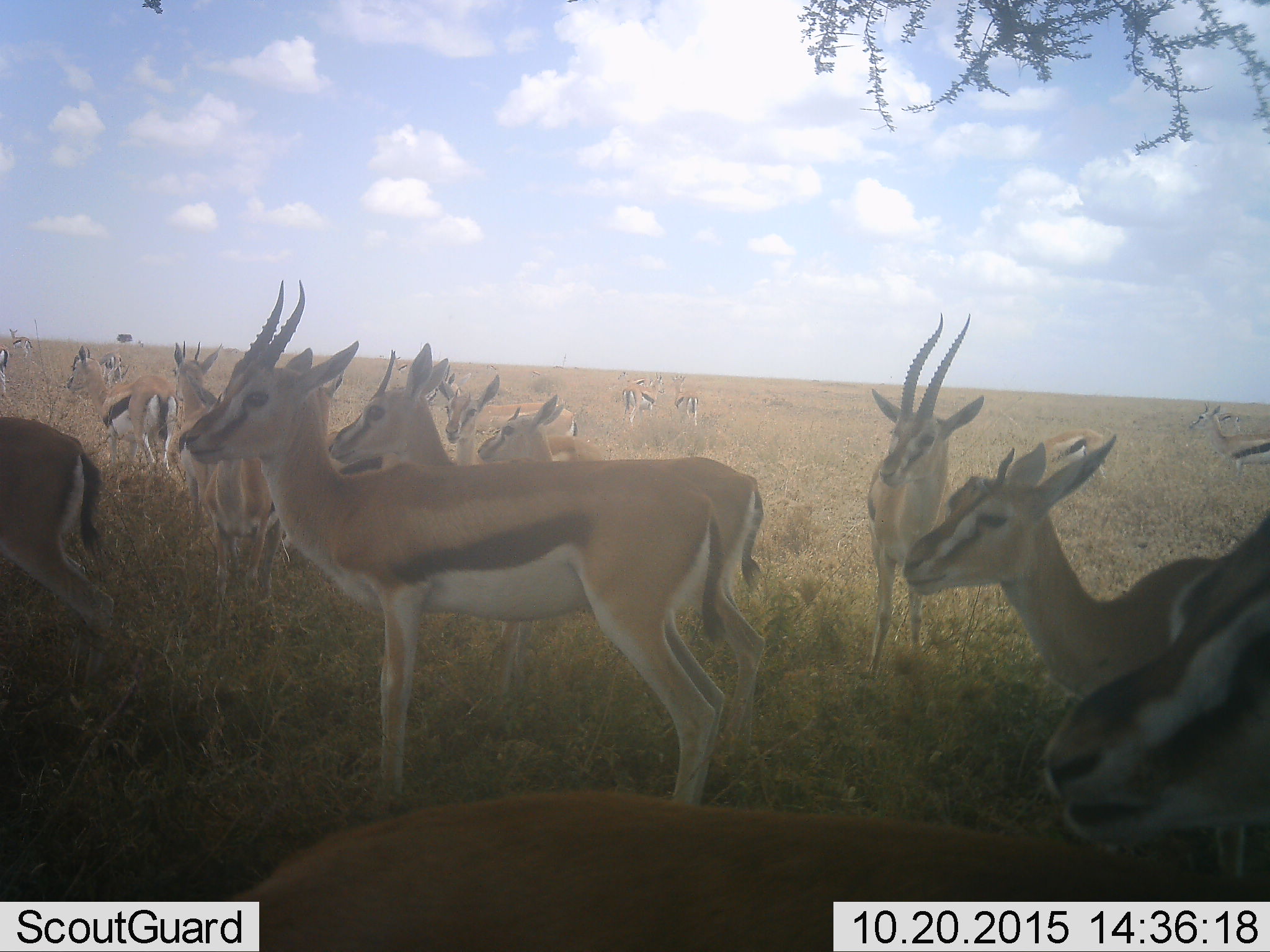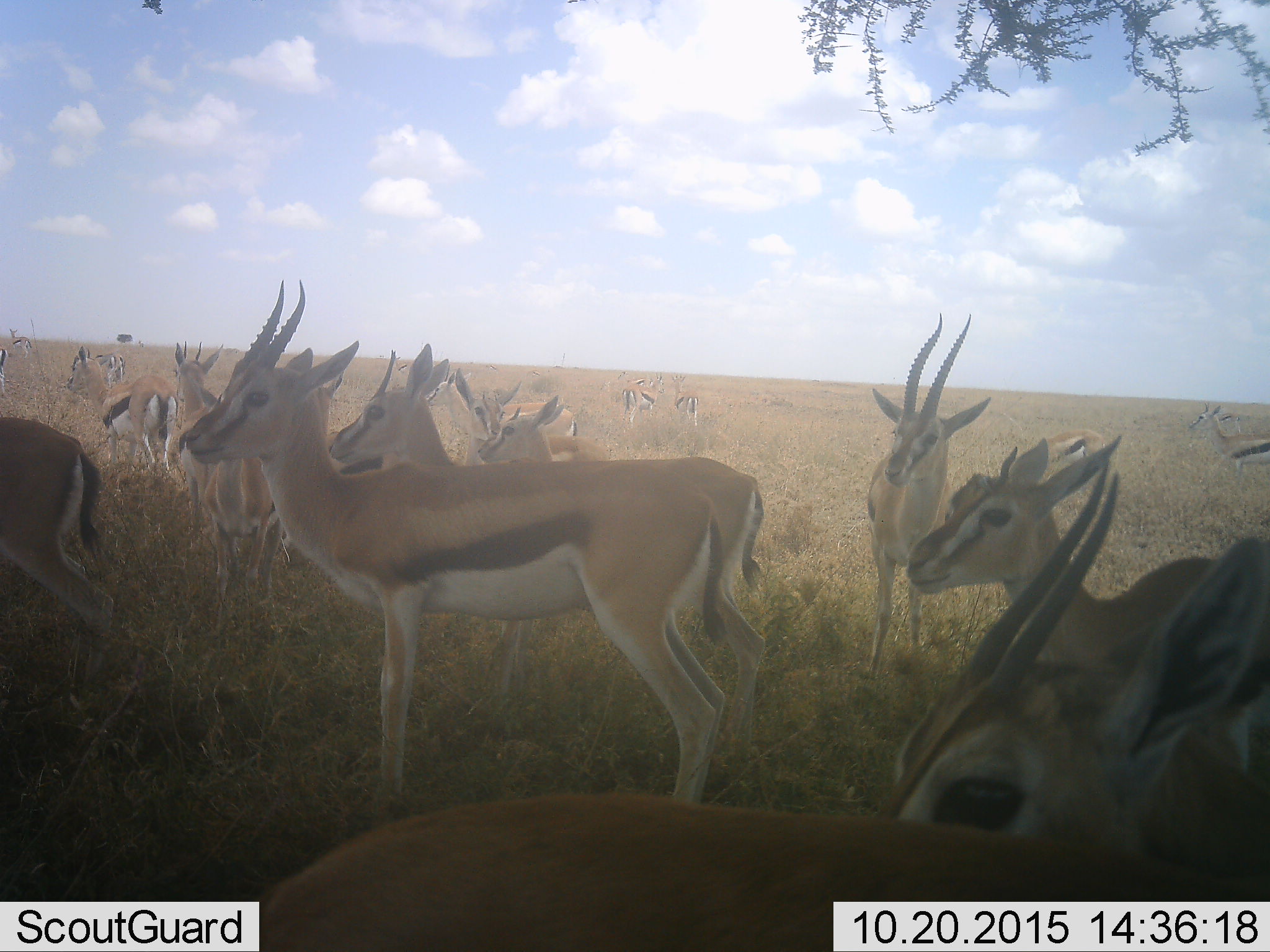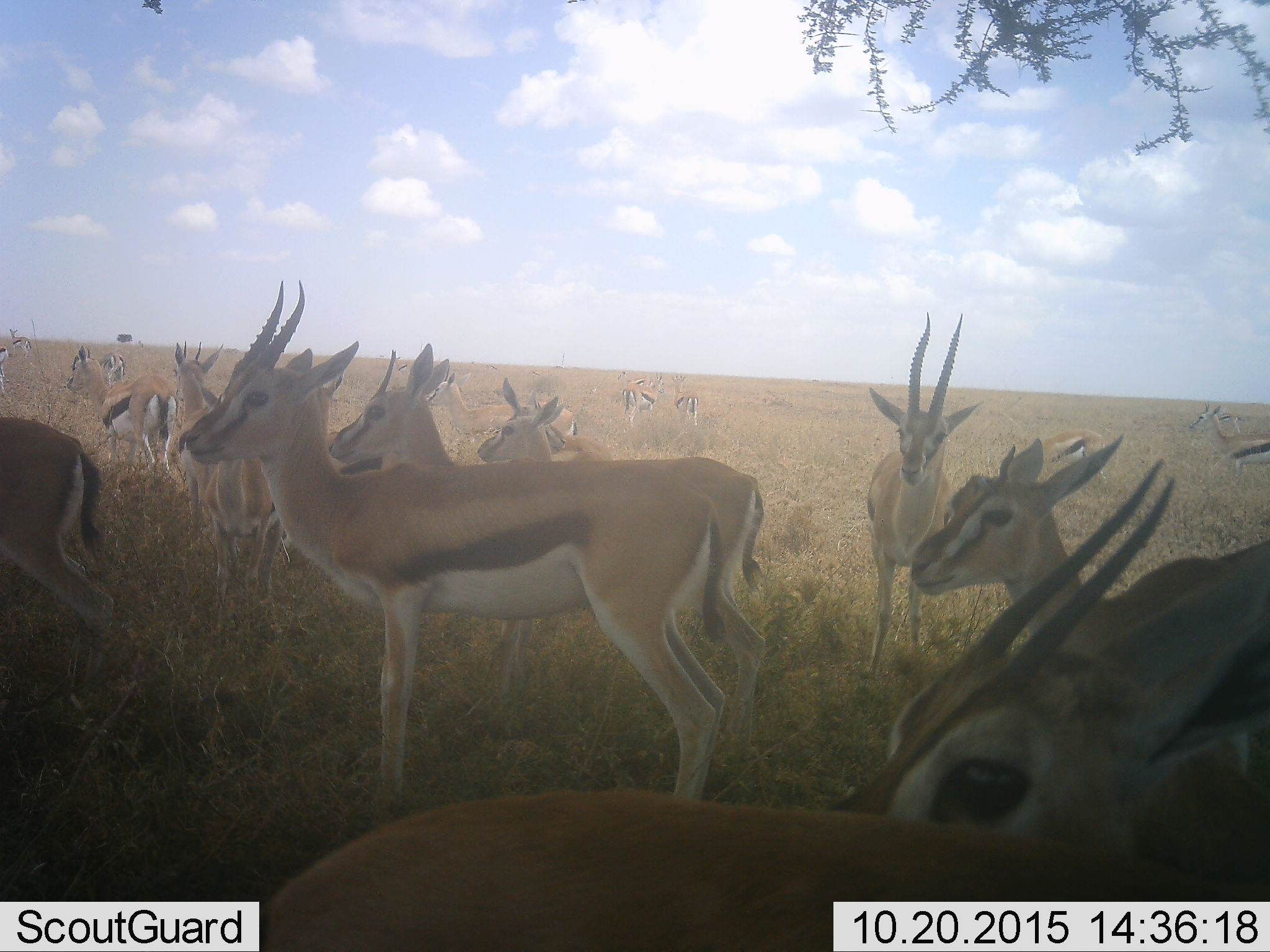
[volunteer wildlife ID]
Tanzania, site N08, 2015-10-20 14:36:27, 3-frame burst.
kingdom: Animalia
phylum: Chordata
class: Mammalia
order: Artiodactyla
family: Bovidae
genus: Eudorcas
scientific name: Eudorcas thomsonii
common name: thomson's gazelle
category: gazellethomsons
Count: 11-50.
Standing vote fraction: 100%.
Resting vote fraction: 12%.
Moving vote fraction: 25%.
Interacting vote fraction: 0%.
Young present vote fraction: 25%.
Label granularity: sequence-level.